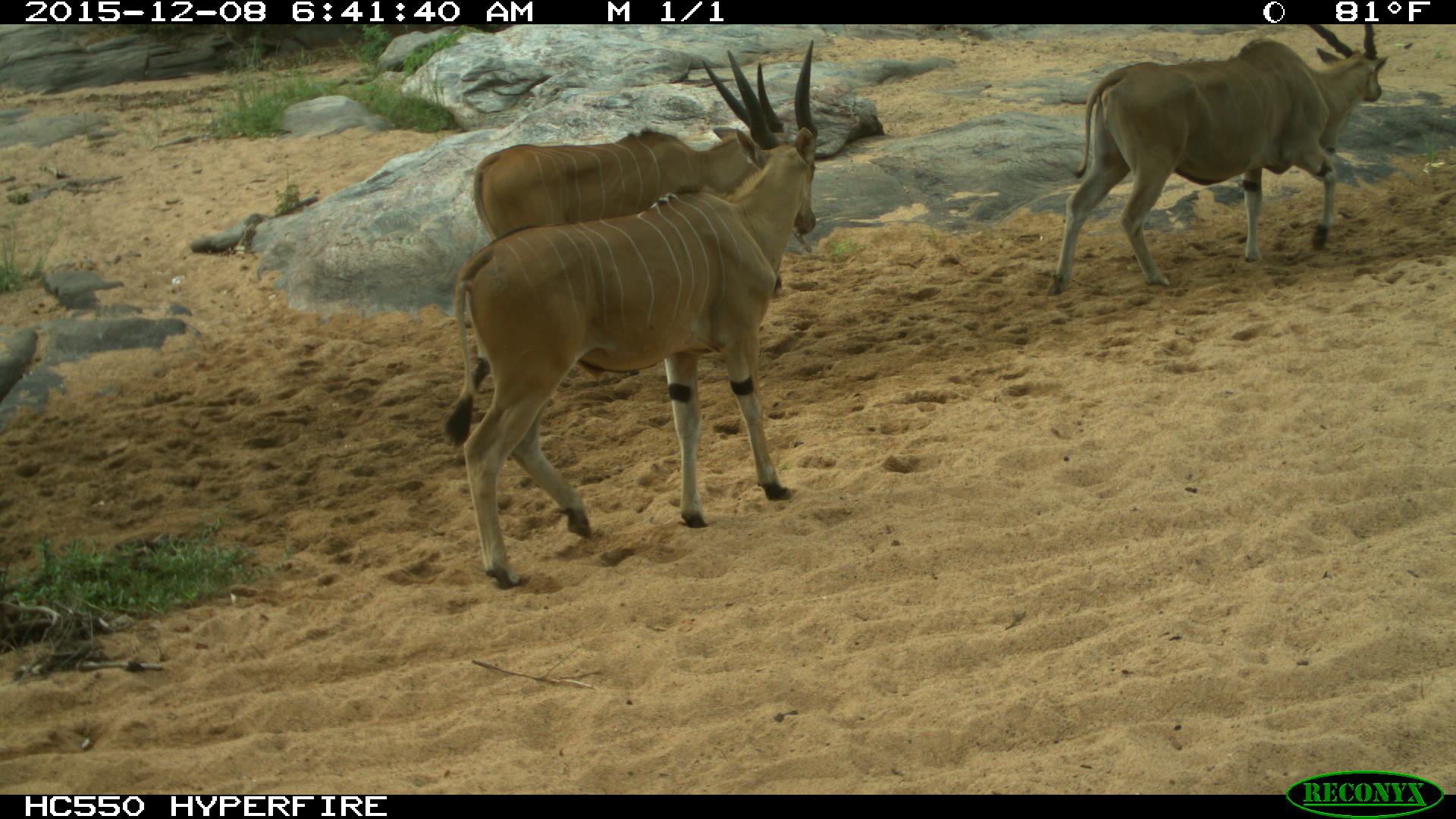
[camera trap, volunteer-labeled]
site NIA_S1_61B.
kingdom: Animalia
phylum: Chordata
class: Mammalia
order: Artiodactyla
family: Bovidae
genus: Tragelaphus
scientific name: Tragelaphus oryx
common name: eland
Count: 3.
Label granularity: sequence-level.